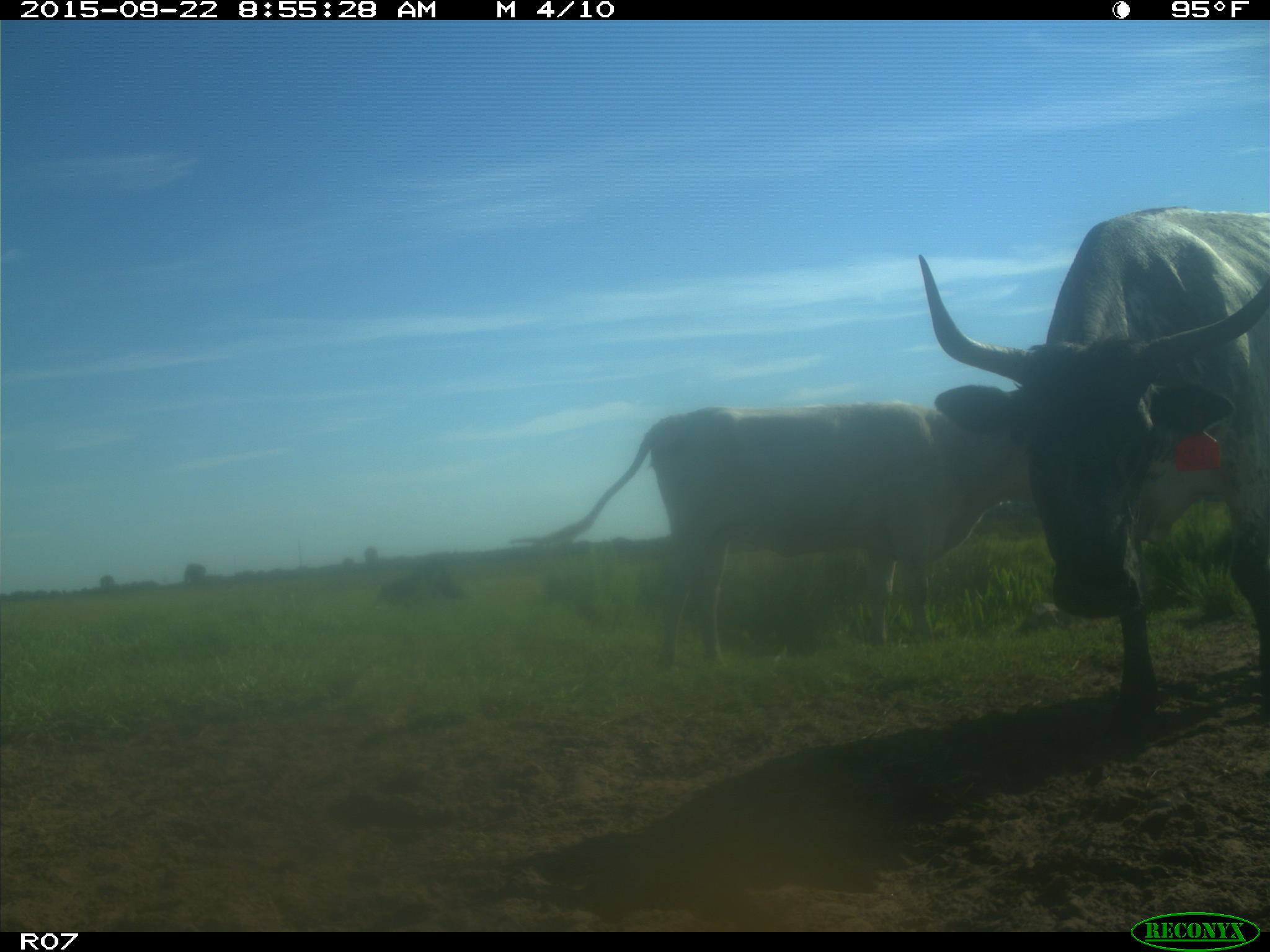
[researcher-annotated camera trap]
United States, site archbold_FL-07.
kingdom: Animalia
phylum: Chordata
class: Mammalia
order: Artiodactyla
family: Bovidae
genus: Bos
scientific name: Bos taurus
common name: domestic cow